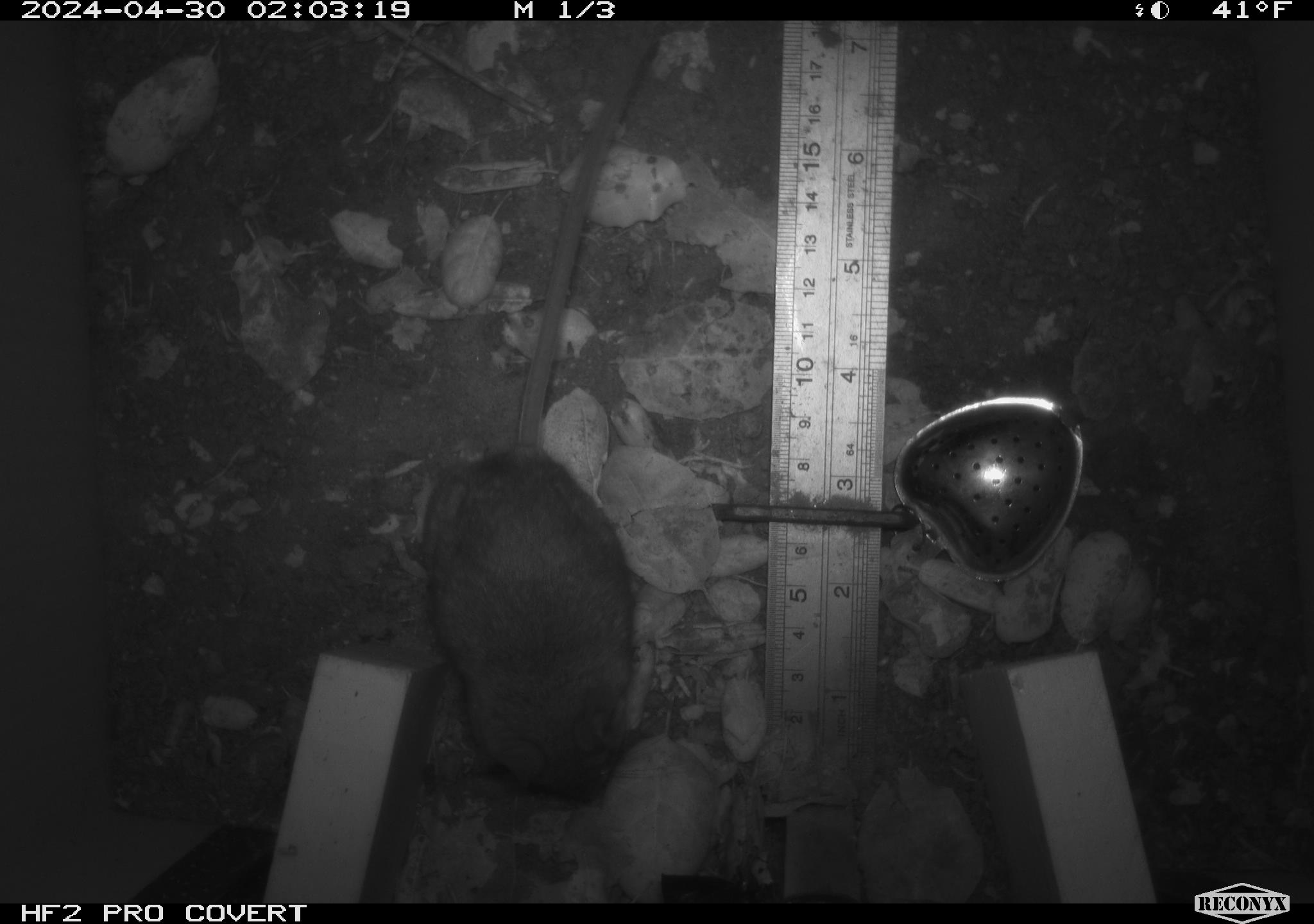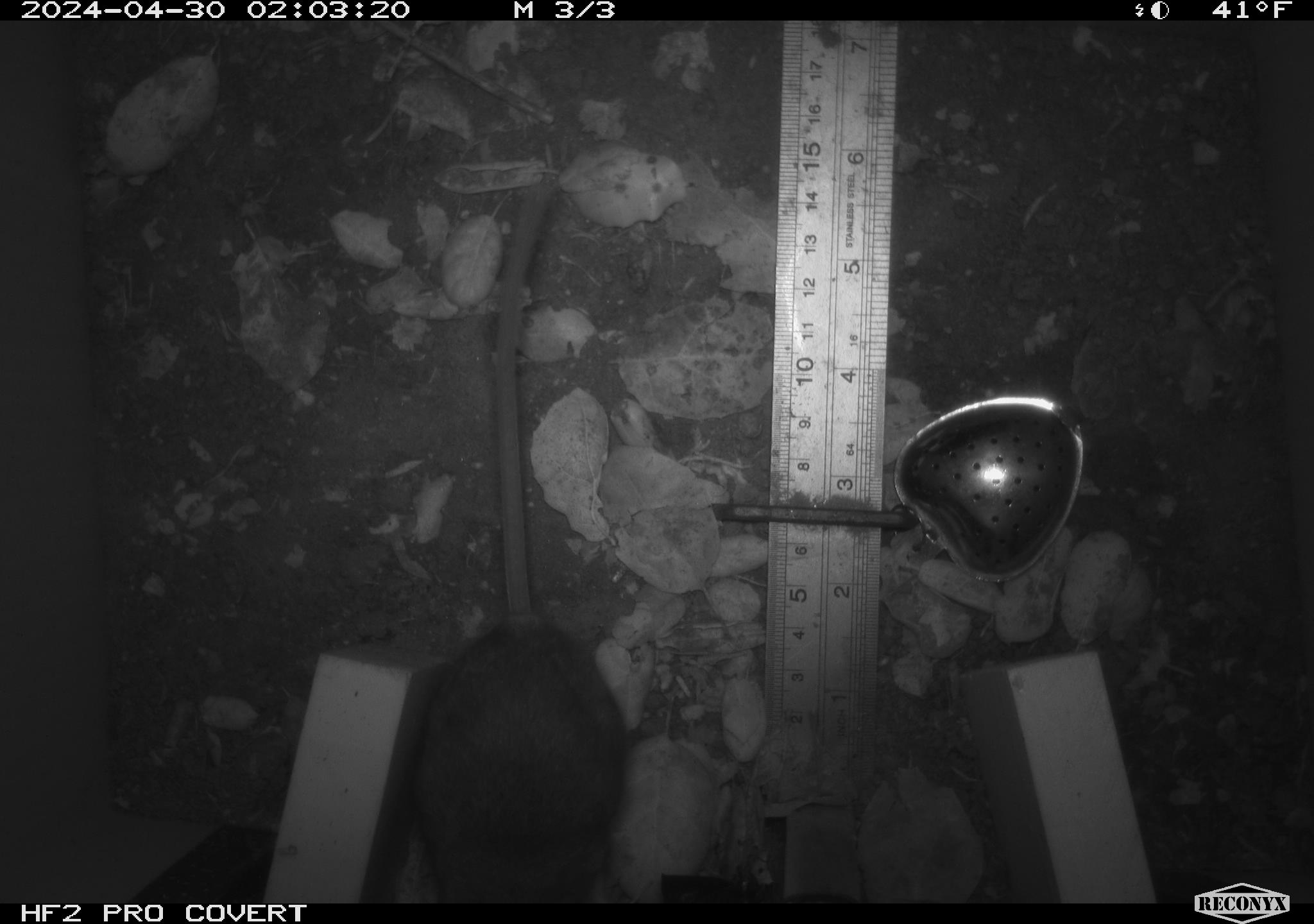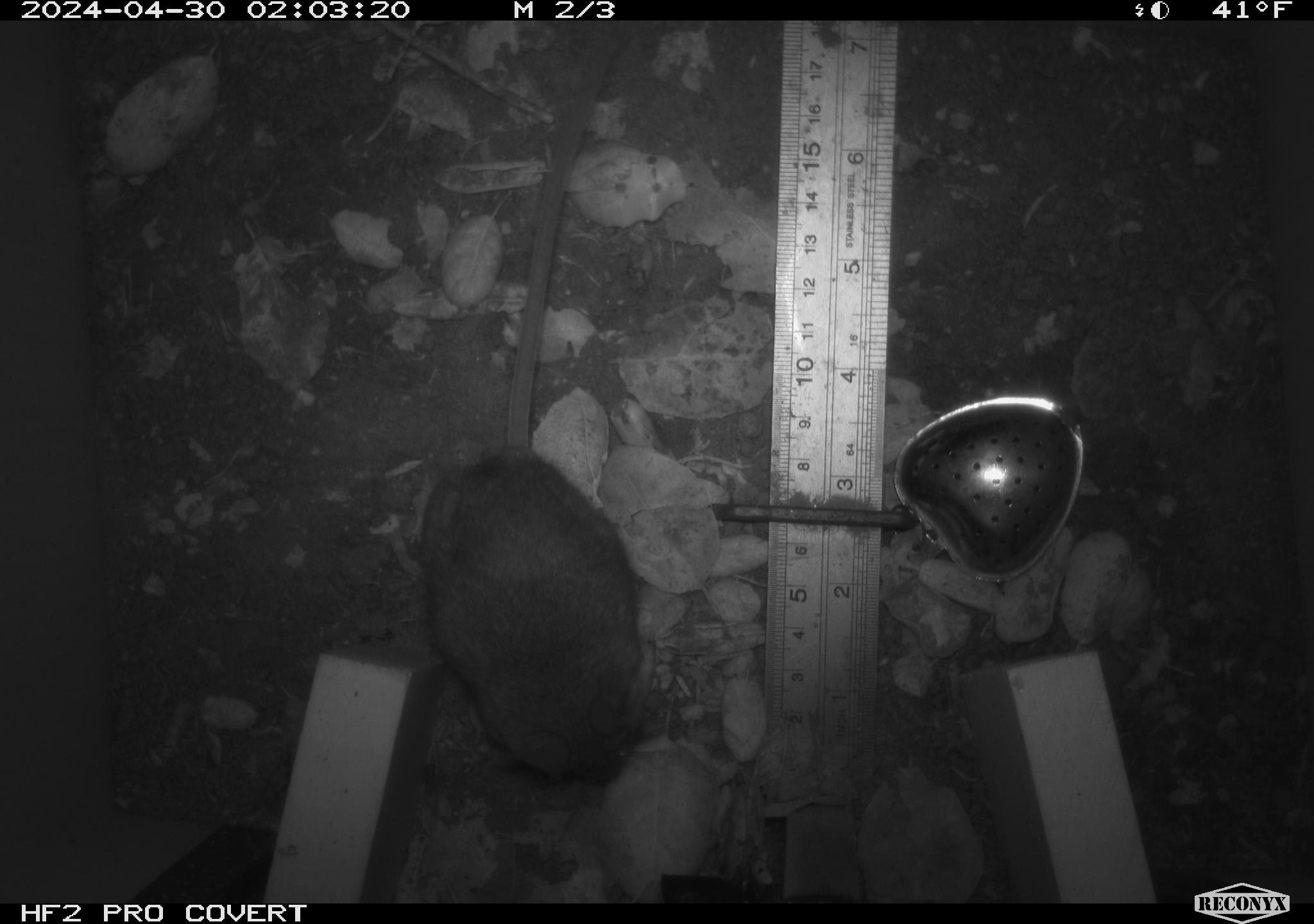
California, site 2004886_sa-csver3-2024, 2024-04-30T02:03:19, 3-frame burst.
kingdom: Animalia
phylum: Chordata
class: Mammalia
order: Rodentia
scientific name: Rodentia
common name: rodent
Rodent (Rodentia).